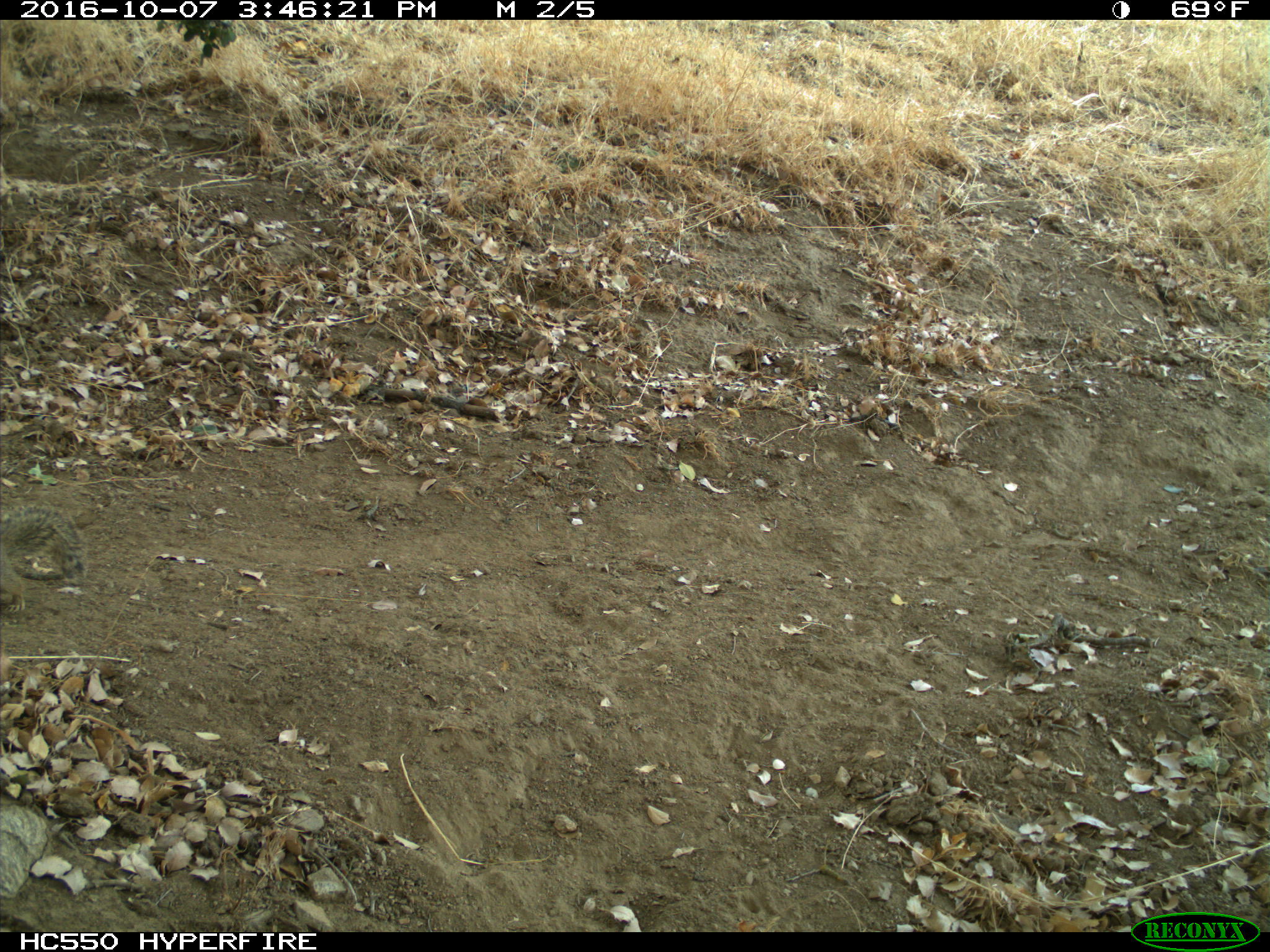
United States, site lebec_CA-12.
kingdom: Animalia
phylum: Chordata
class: Mammalia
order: Rodentia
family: Sciuridae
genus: Otospermophilus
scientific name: Otospermophilus beecheyi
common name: california ground squirrel